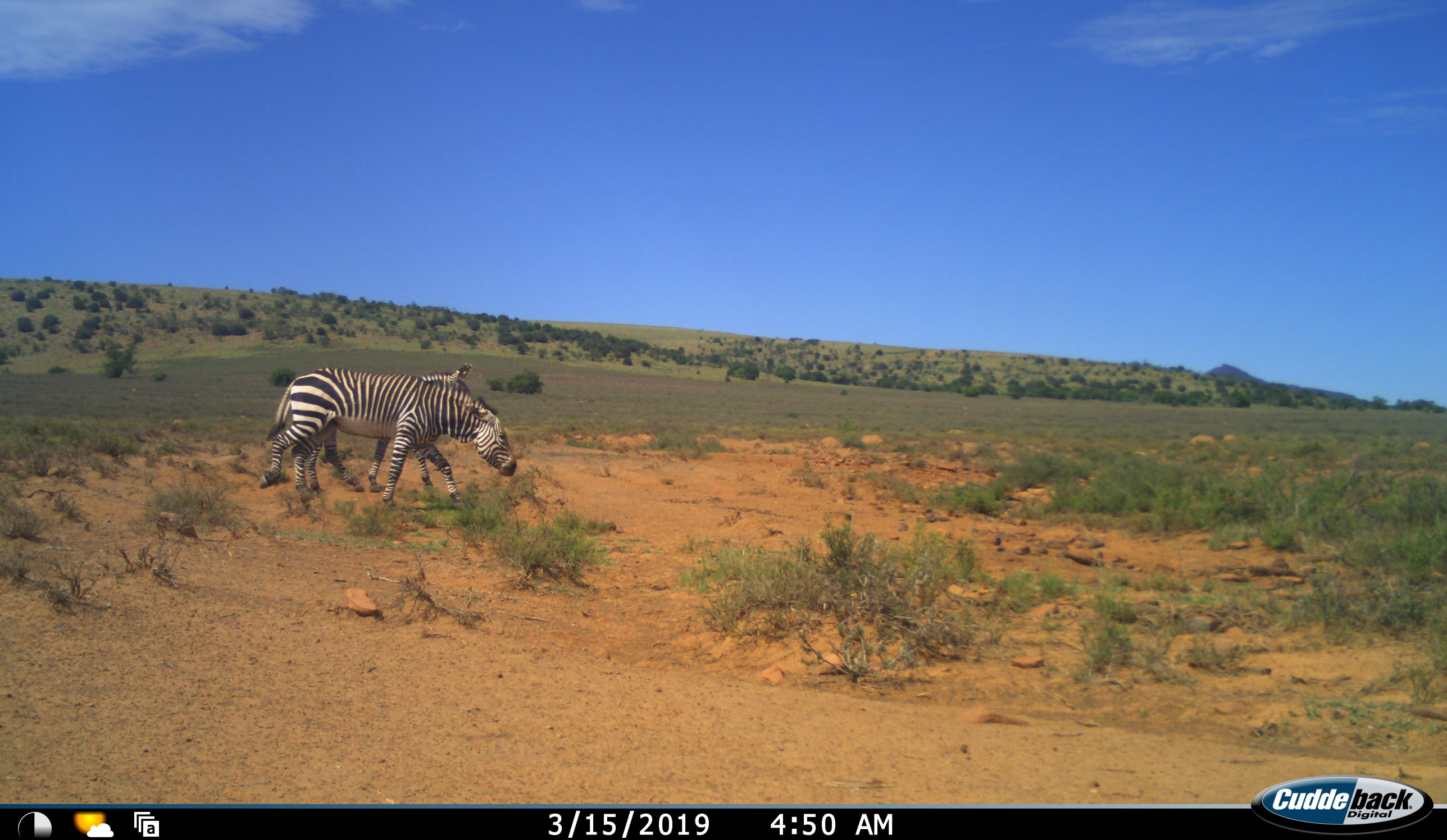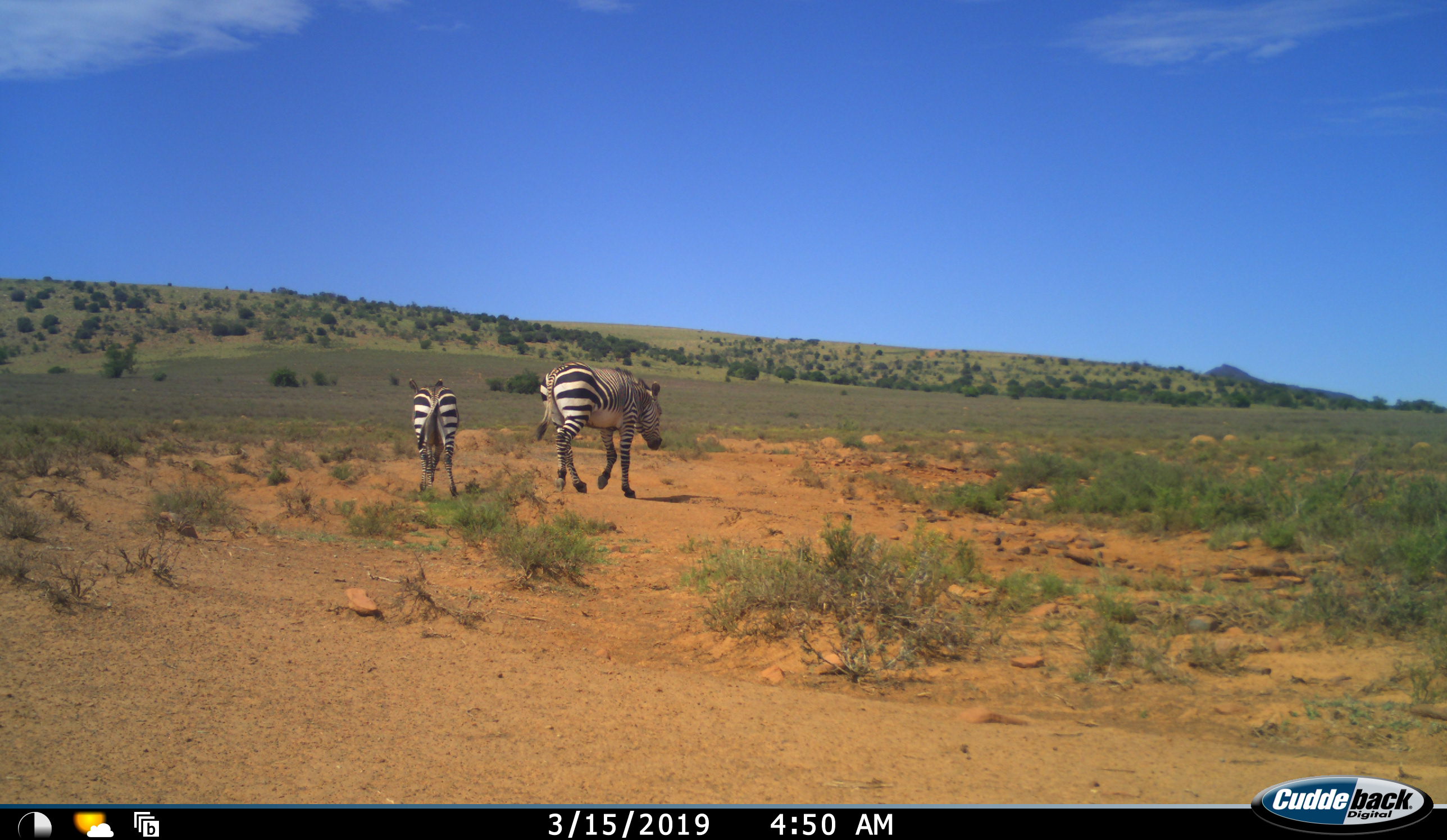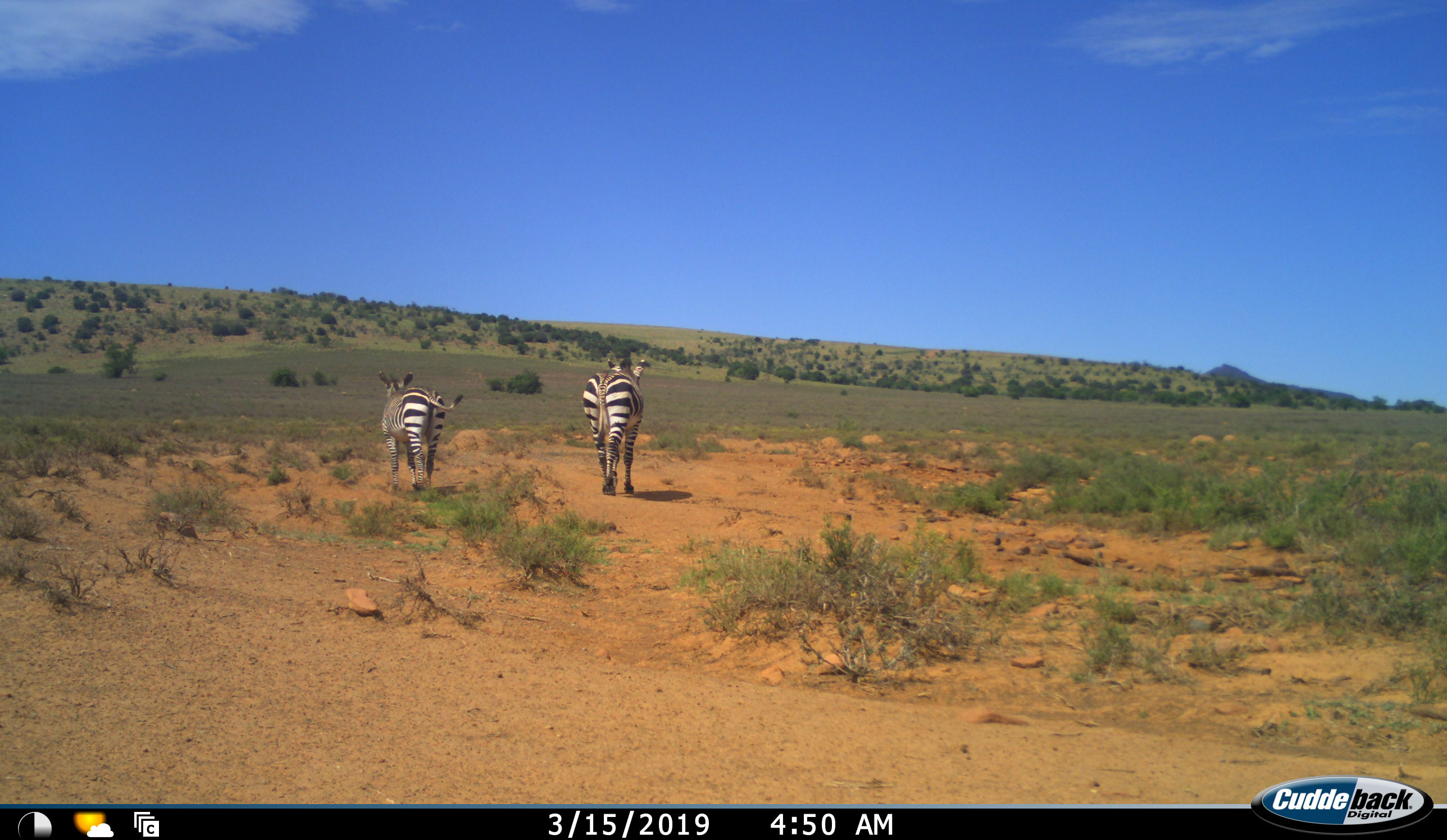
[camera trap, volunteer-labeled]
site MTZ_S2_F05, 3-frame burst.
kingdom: Animalia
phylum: Chordata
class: Mammalia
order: Perissodactyla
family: Equidae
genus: Equus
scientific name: Equus zebra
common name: mountain zebra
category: zebramountain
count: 2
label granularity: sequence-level